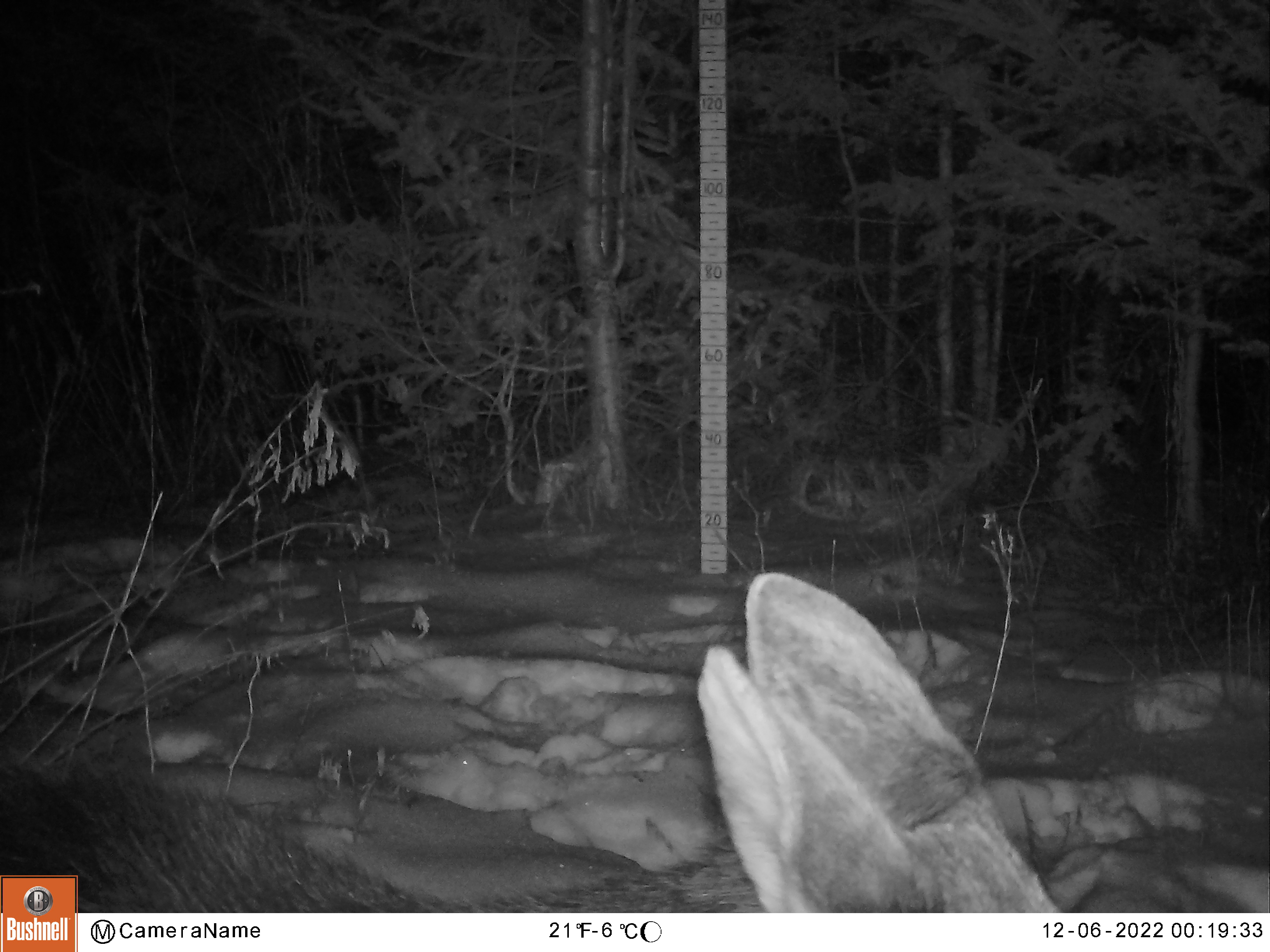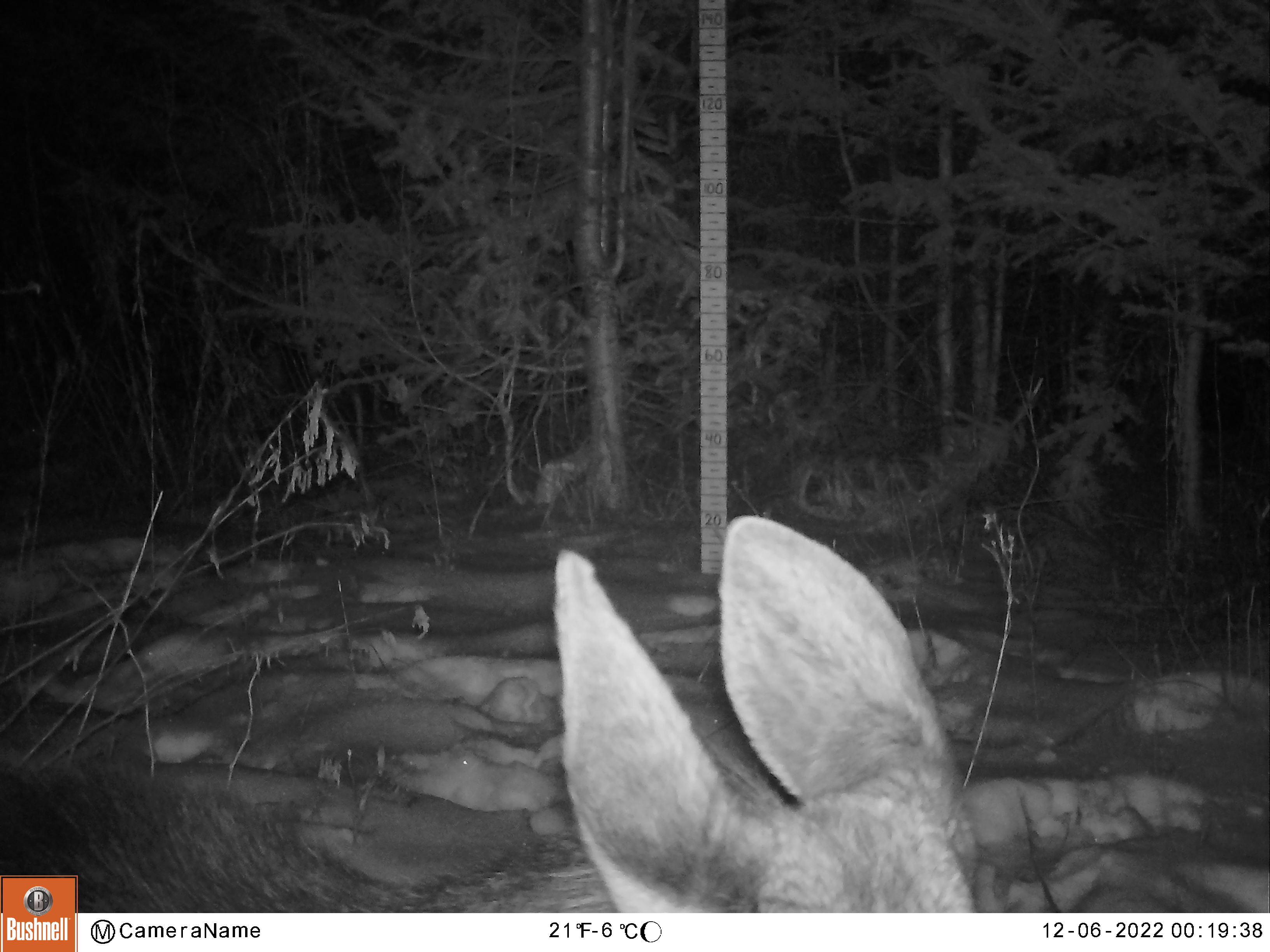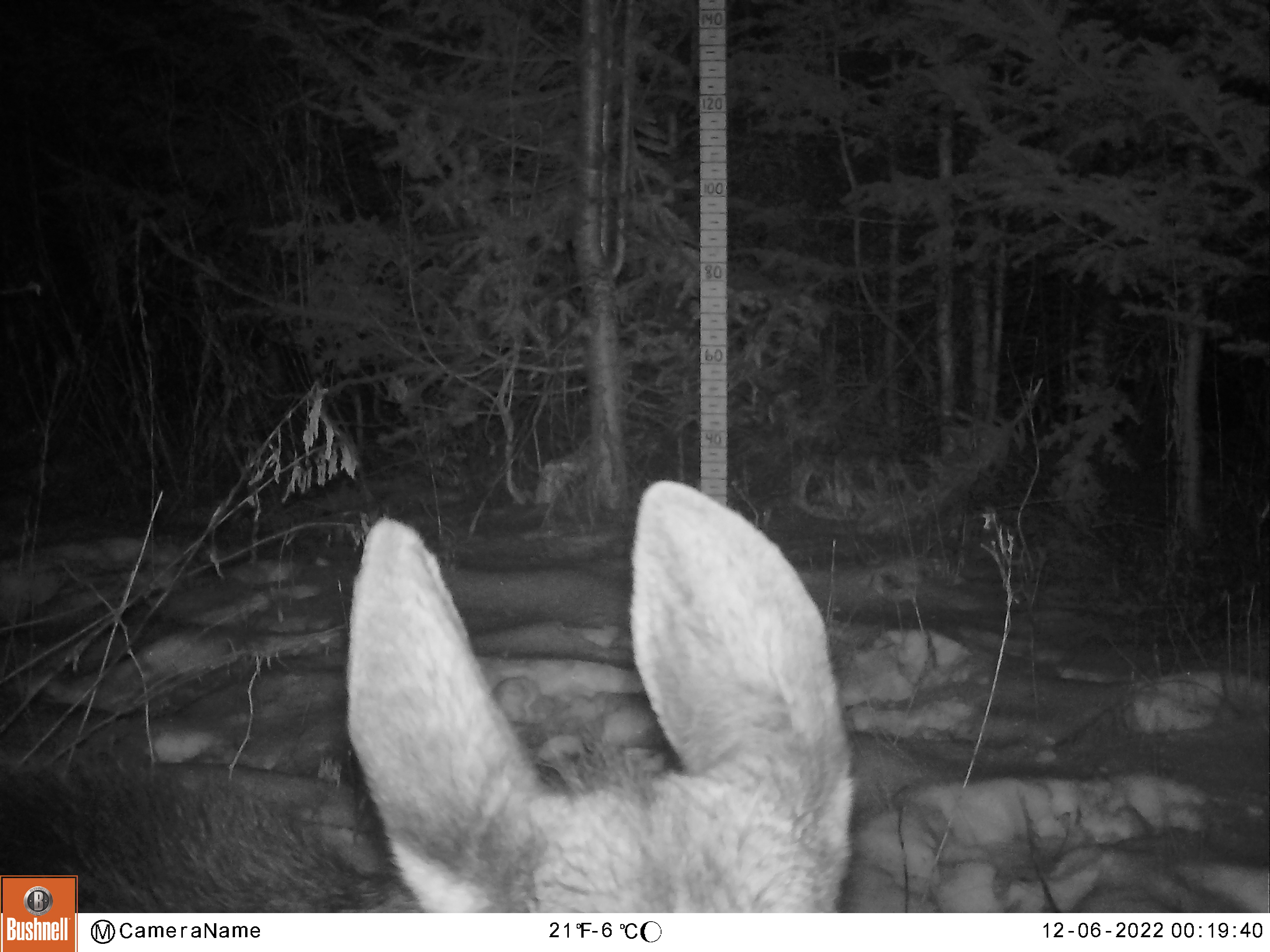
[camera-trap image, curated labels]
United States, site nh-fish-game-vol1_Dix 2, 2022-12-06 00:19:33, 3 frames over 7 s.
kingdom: Animalia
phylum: Chordata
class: Mammalia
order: Artiodactyla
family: Cervidae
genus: Alces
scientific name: Alces alces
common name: moose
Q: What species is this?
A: Moose (Alces alces).